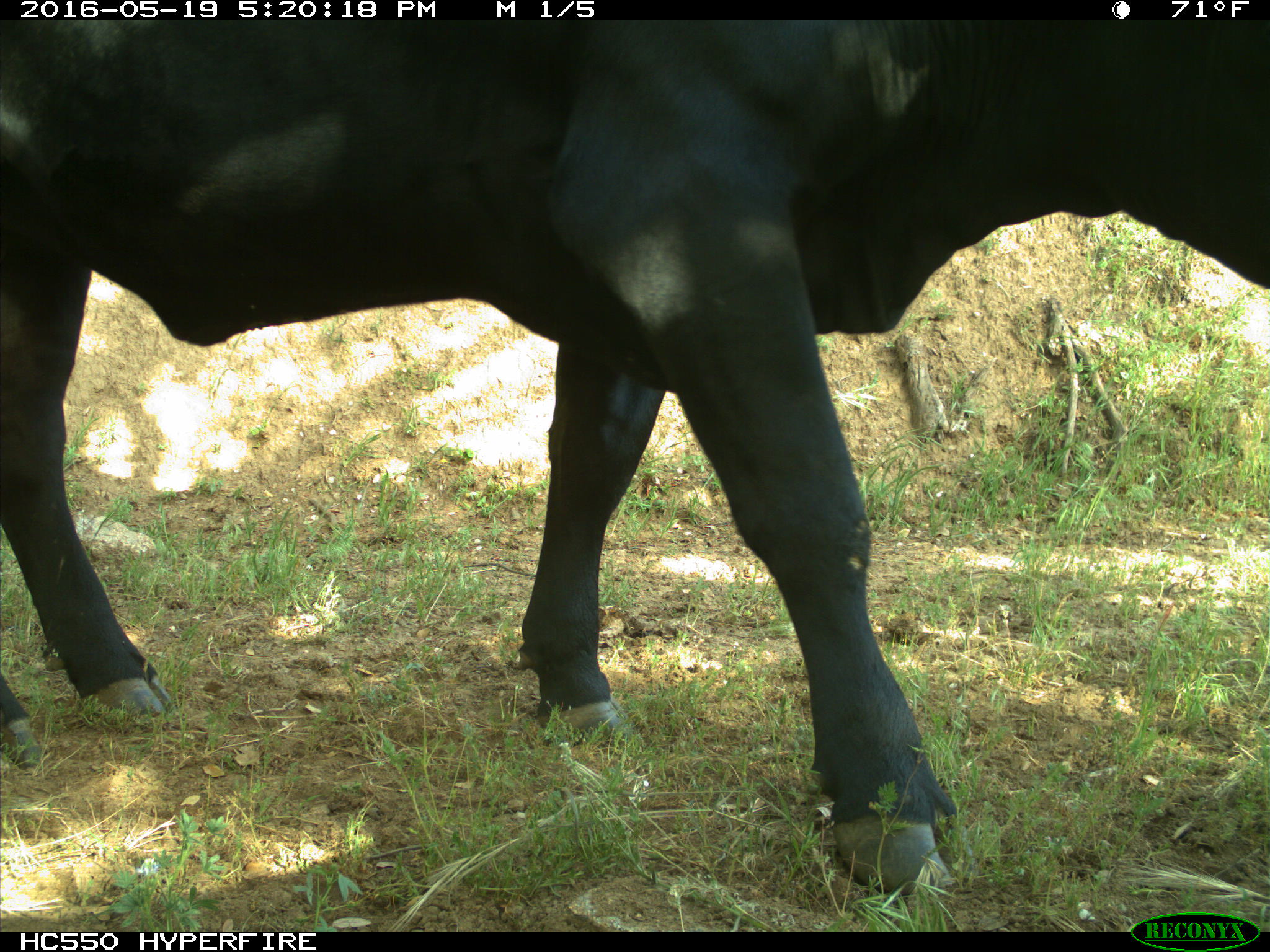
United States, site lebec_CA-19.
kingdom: Animalia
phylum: Chordata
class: Mammalia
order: Artiodactyla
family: Bovidae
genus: Bos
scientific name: Bos taurus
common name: domestic cow